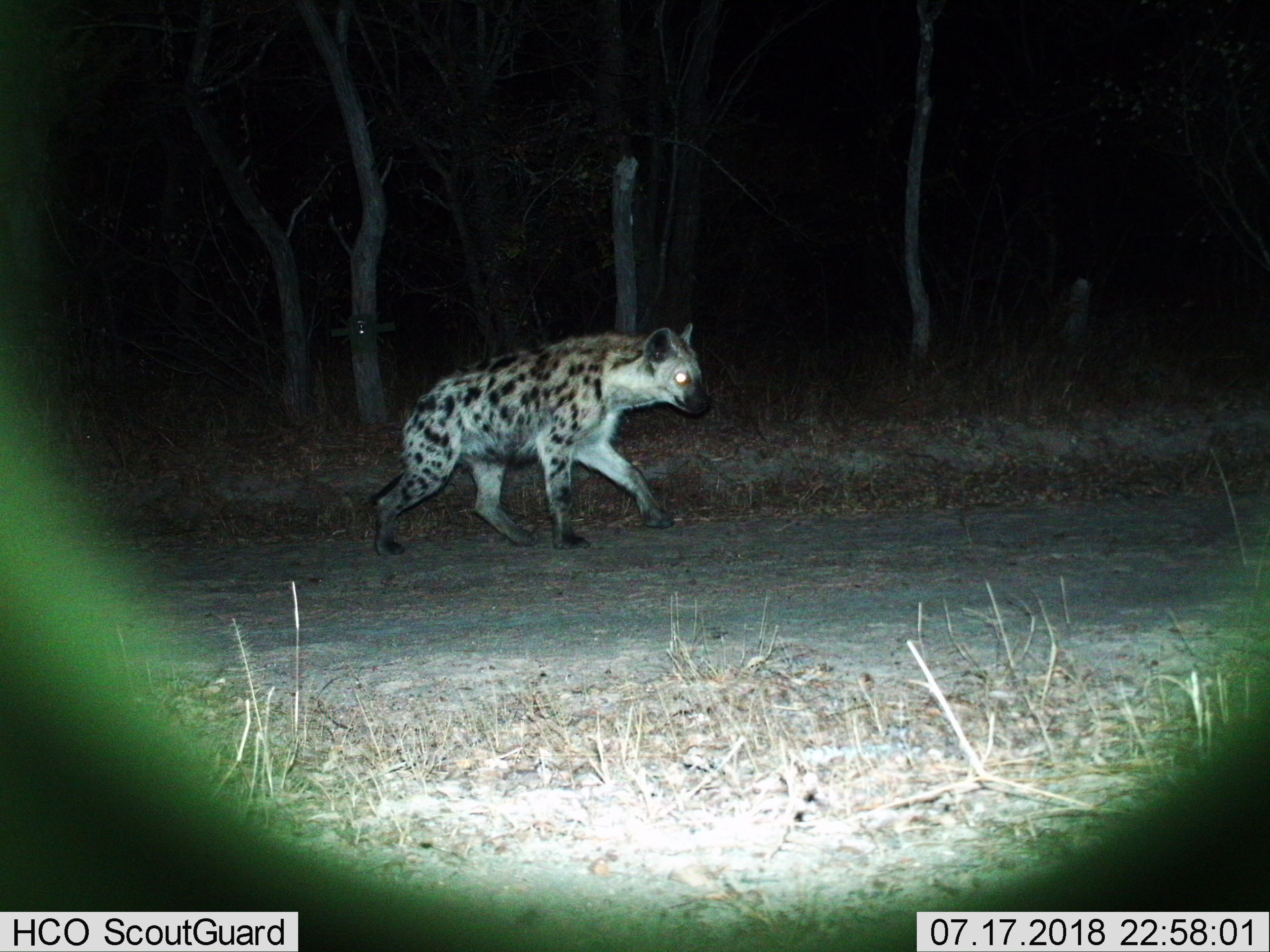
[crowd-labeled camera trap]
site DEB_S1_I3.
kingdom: Animalia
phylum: Chordata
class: Mammalia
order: Carnivora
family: Hyaenidae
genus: Crocuta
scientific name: Crocuta crocuta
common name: spotted hyena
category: hyenaspotted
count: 1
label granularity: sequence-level